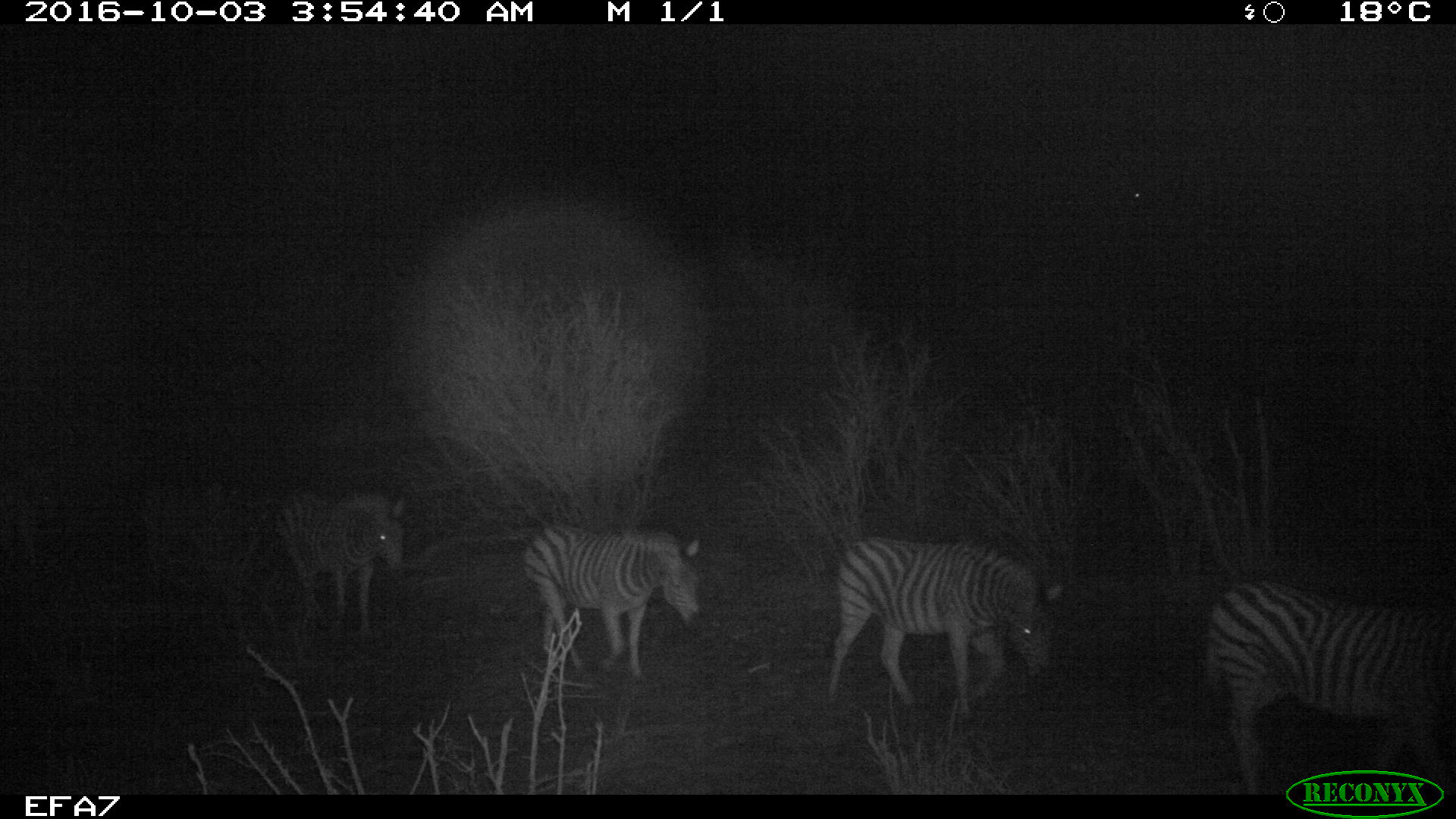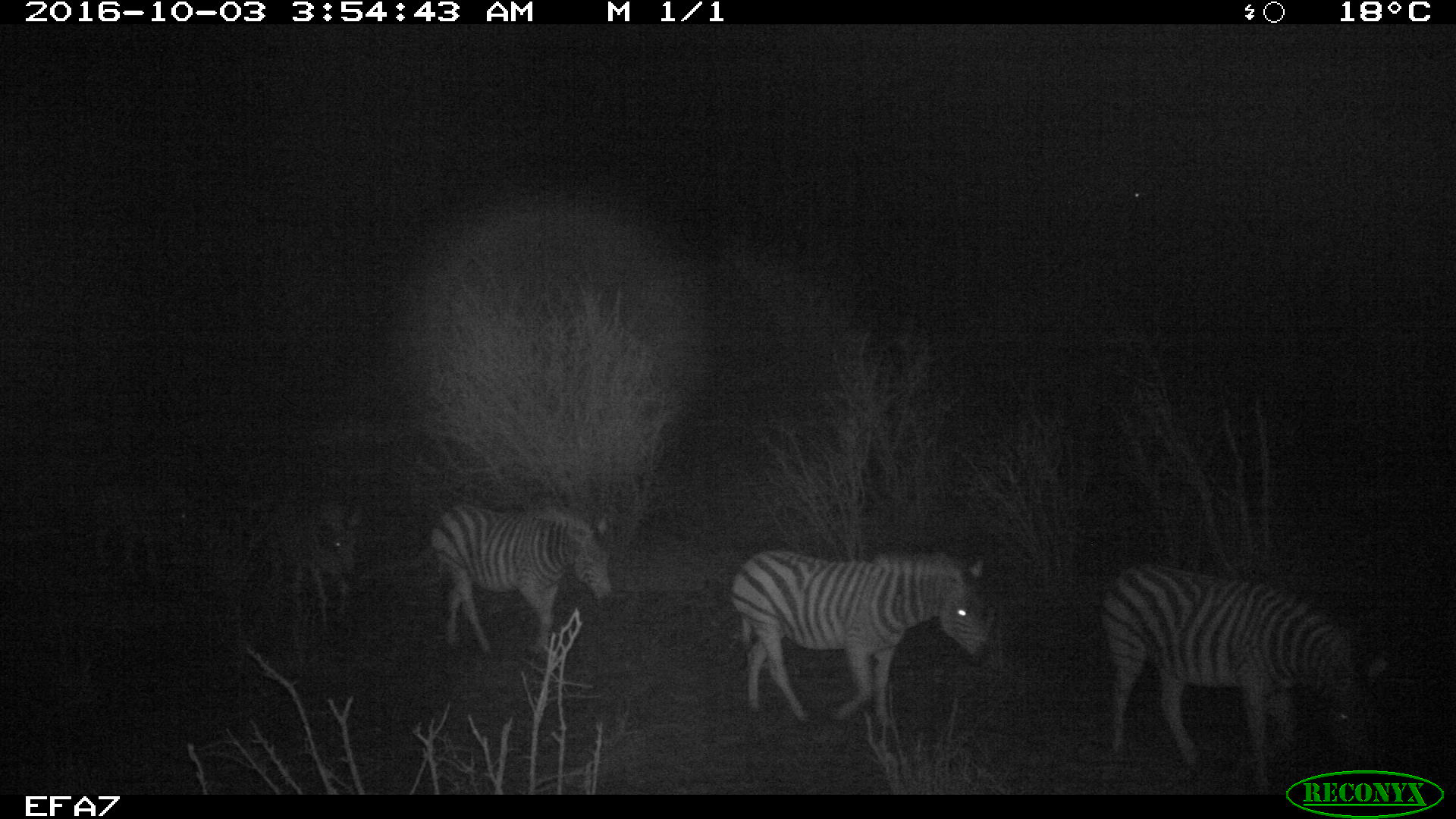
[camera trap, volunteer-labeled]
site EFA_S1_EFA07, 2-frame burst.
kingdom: Animalia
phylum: Chordata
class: Mammalia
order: Perissodactyla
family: Equidae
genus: Equus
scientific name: Equus quagga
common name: plains zebra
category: zebraplains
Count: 6.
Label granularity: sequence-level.